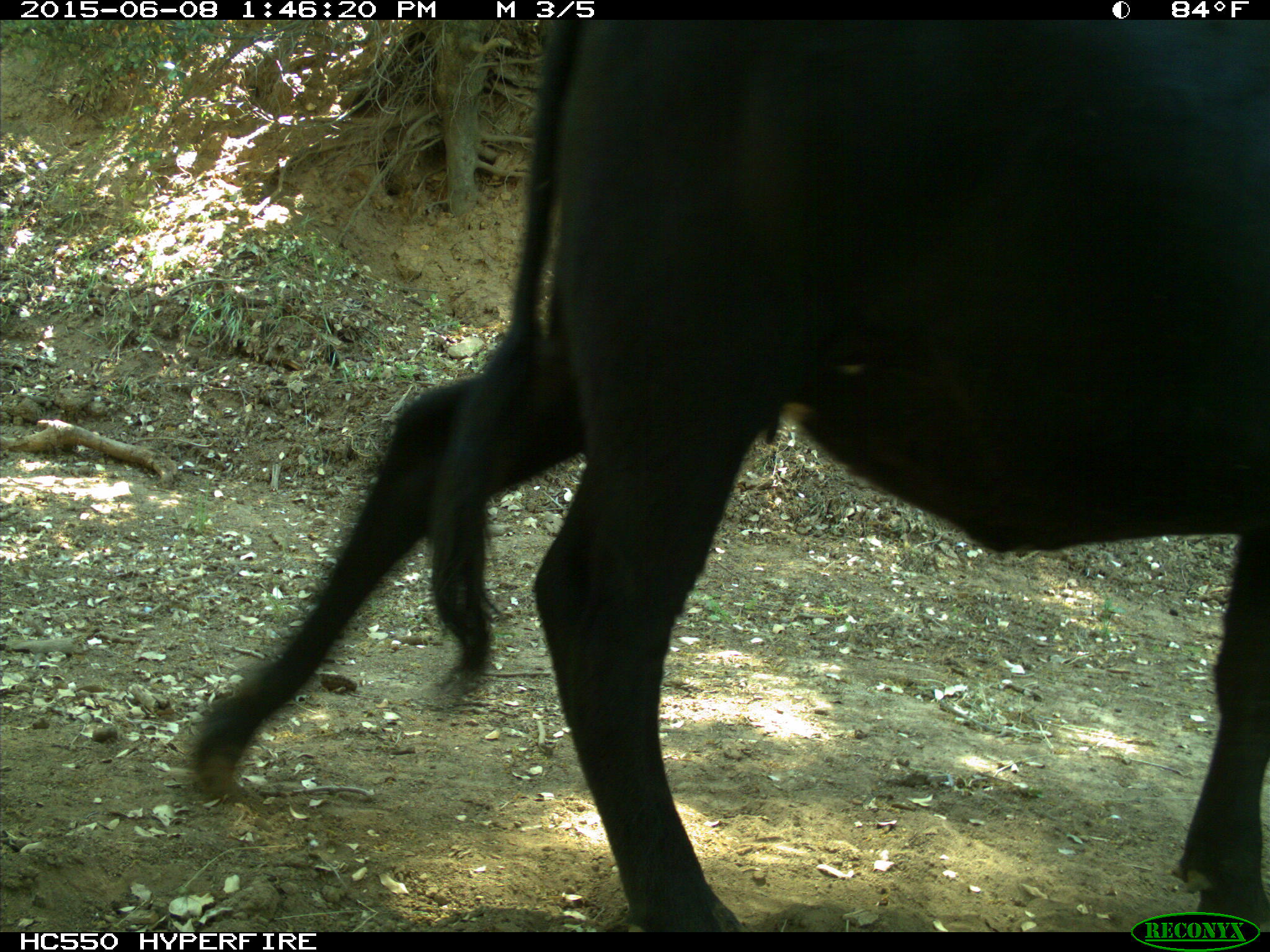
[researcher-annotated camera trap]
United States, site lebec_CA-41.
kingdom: Animalia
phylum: Chordata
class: Mammalia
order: Artiodactyla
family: Bovidae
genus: Bos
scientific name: Bos taurus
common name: domestic cow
Bos taurus (domestic cow).